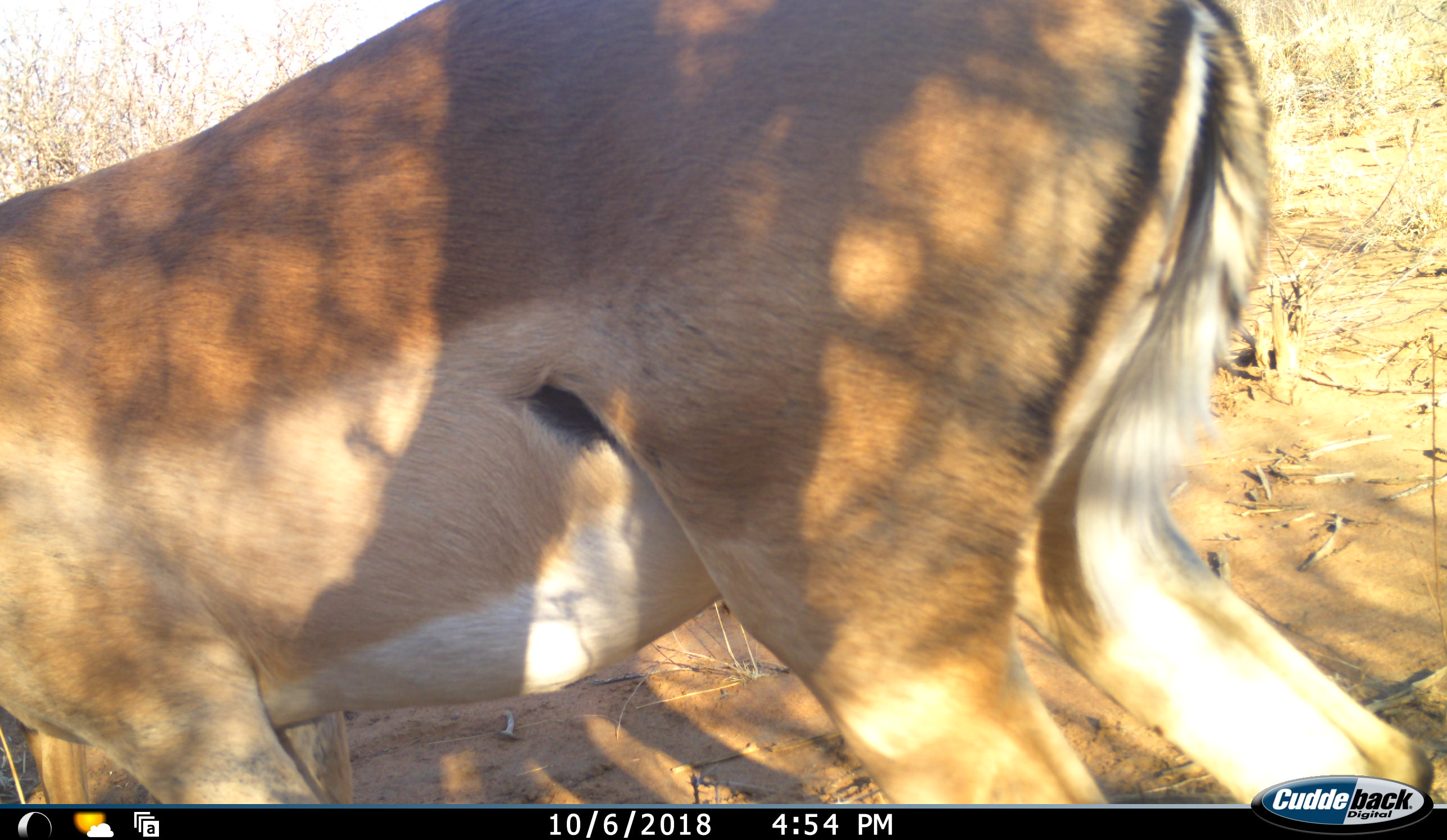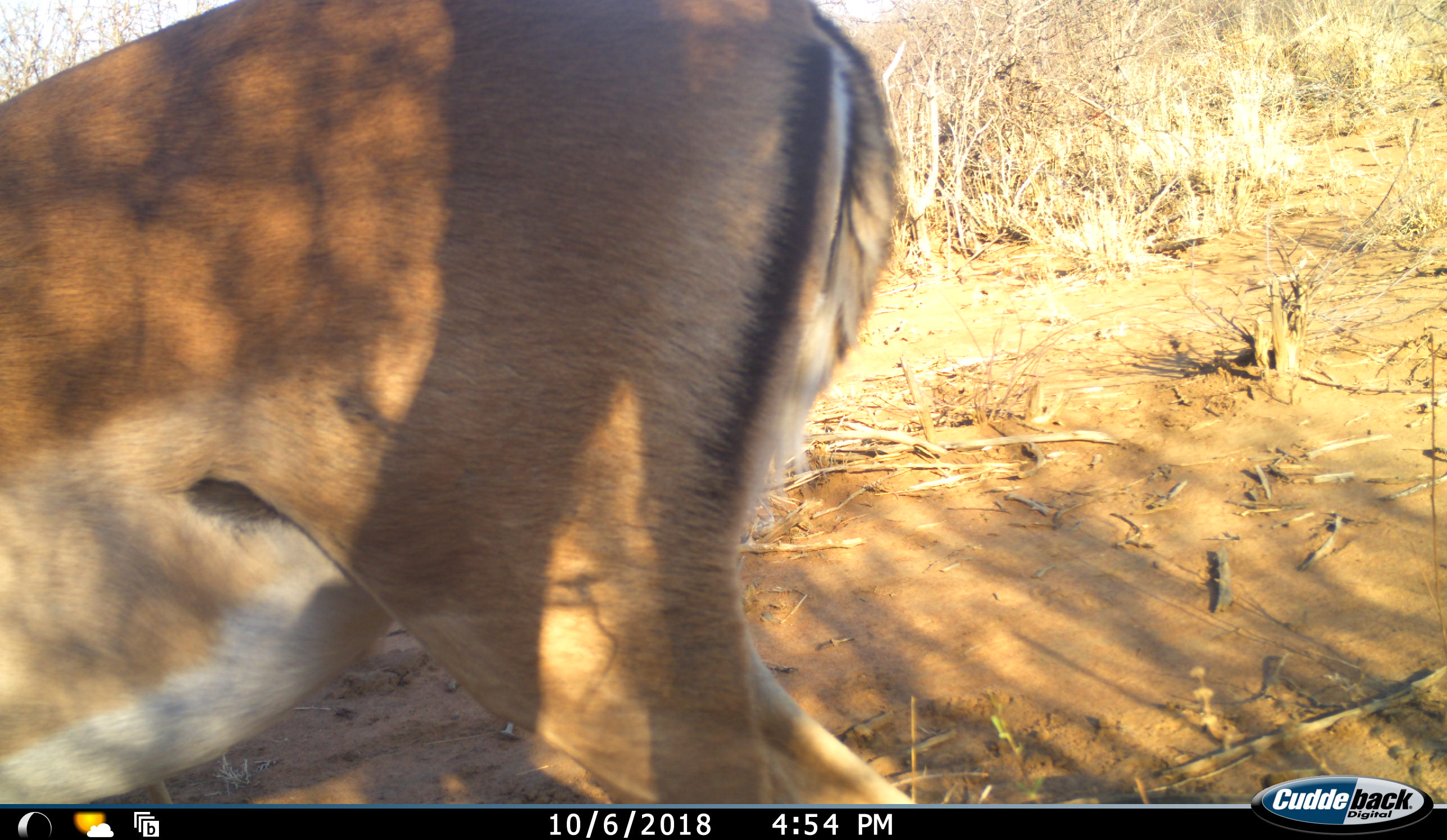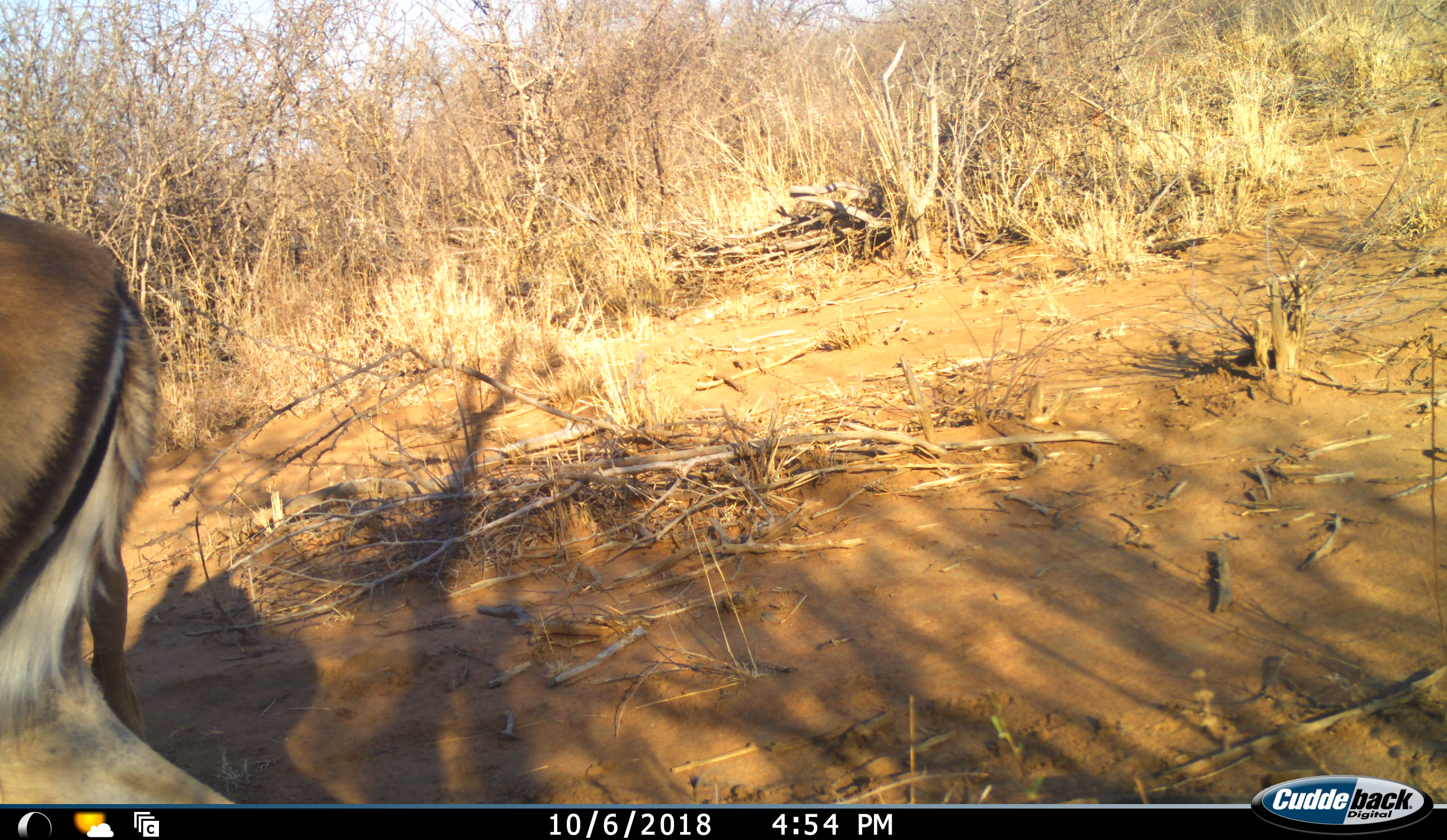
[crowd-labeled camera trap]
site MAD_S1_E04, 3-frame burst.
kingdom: Animalia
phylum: Chordata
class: Mammalia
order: Artiodactyla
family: Bovidae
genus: Aepyceros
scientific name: Aepyceros melampus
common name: impala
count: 1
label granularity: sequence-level